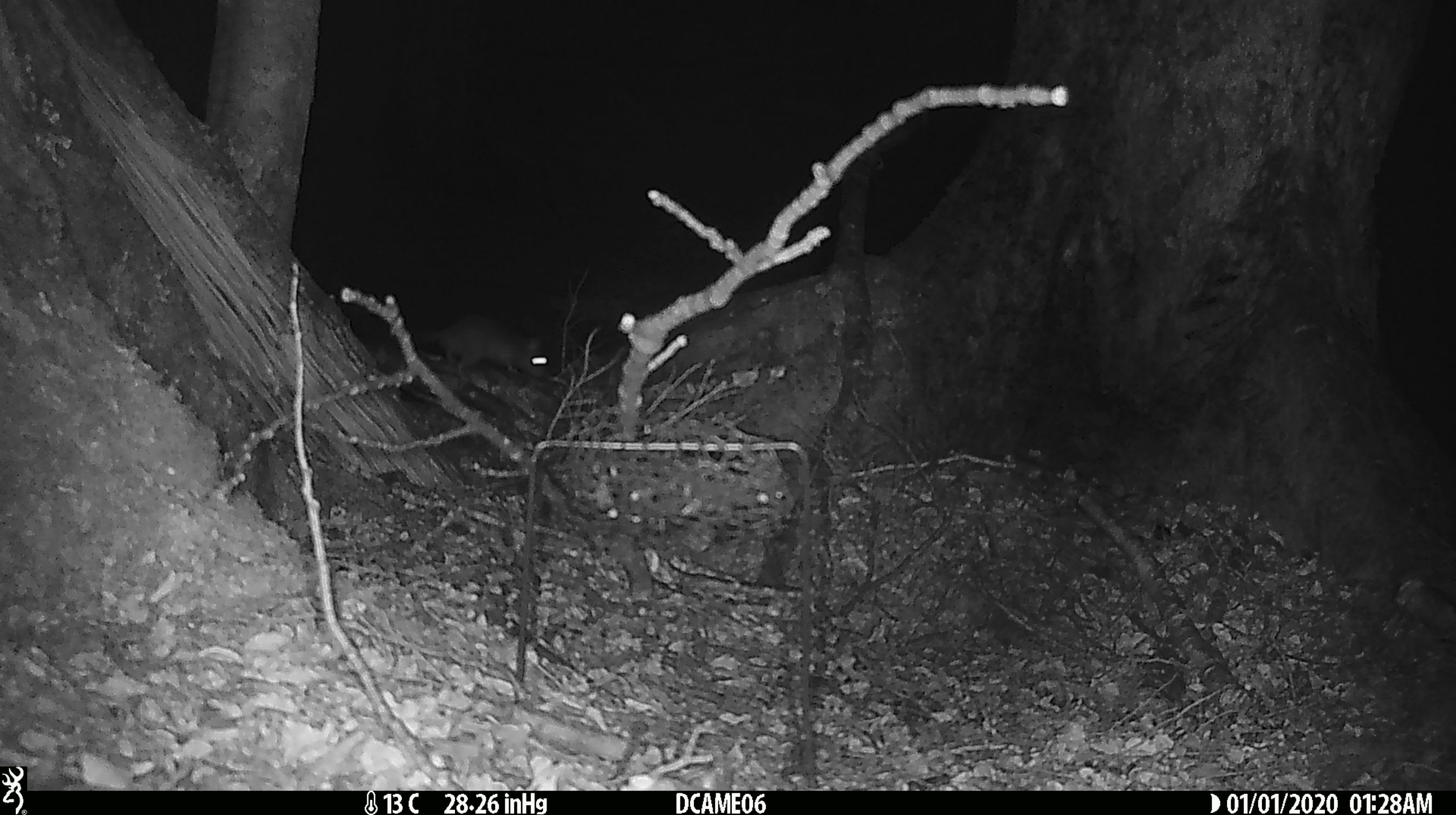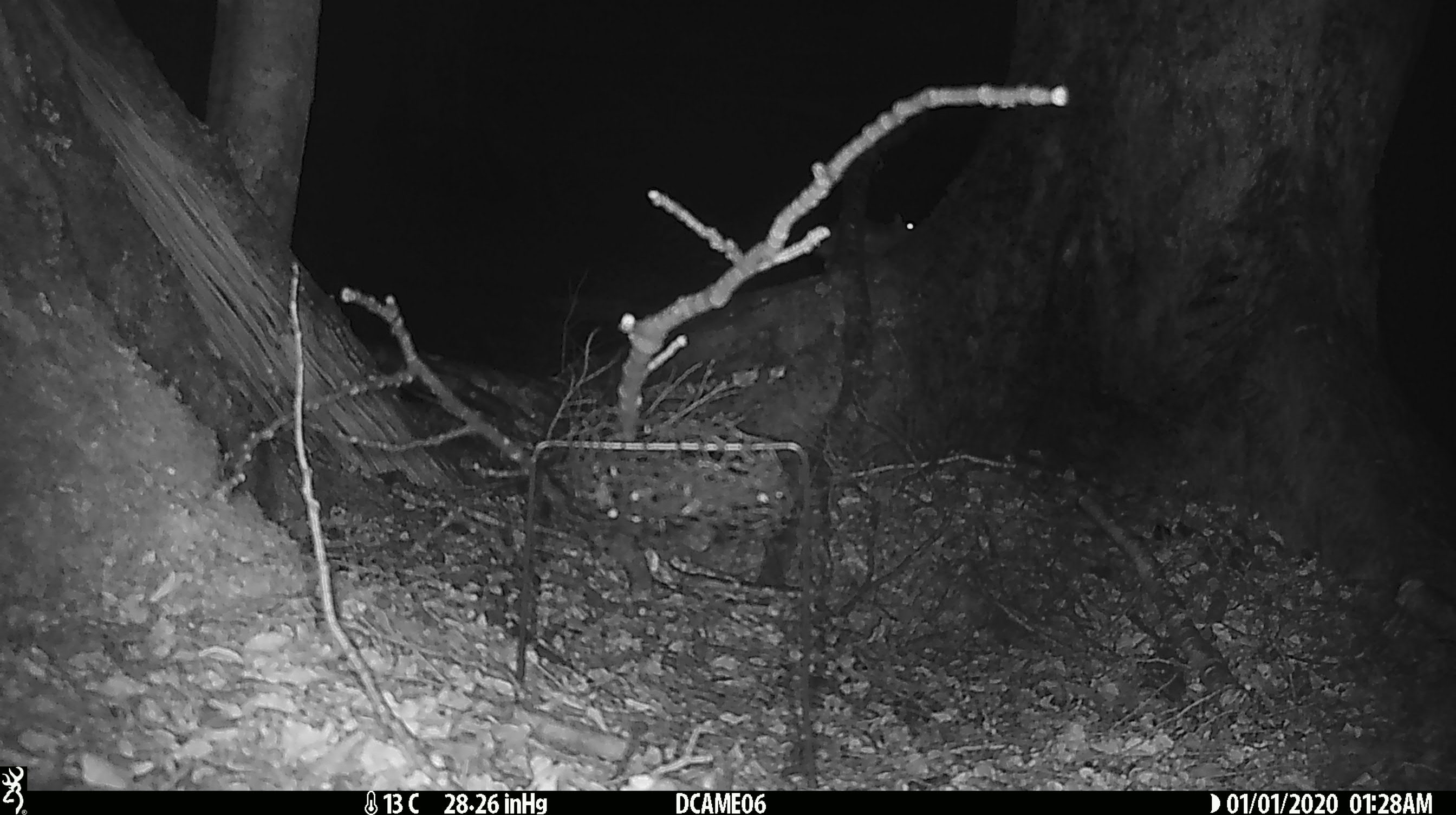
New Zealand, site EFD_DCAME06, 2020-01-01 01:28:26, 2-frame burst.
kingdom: Animalia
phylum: Chordata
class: Mammalia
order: Rodentia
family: Muridae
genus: Rattus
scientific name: Rattus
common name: rat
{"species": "rat (Rattus)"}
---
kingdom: Animalia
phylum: Chordata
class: Mammalia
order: Rodentia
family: Muridae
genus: Mus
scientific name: Mus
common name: mouse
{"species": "mouse (Mus)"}